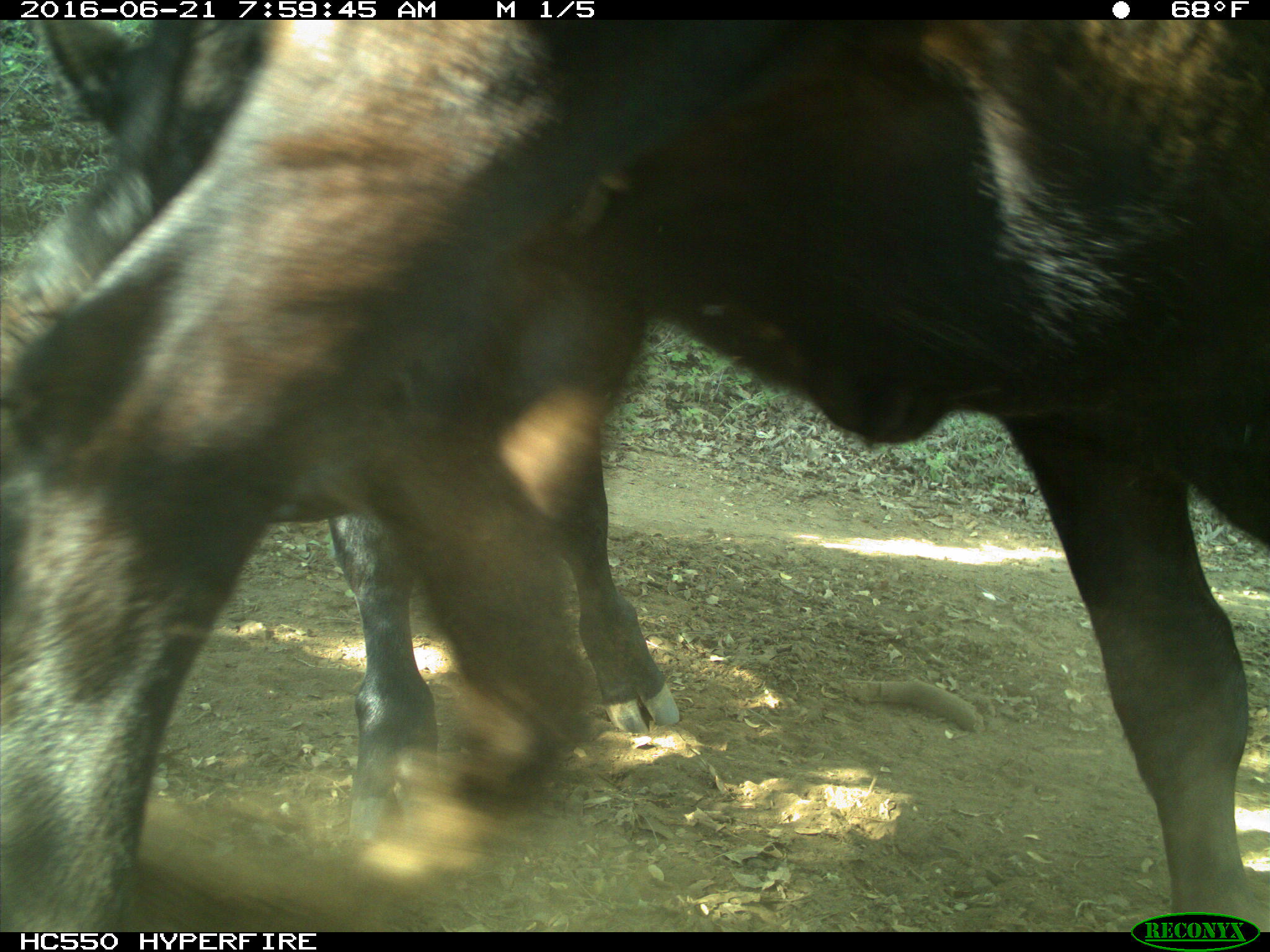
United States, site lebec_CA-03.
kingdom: Animalia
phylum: Chordata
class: Mammalia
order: Artiodactyla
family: Bovidae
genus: Bos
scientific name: Bos taurus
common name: domestic cow